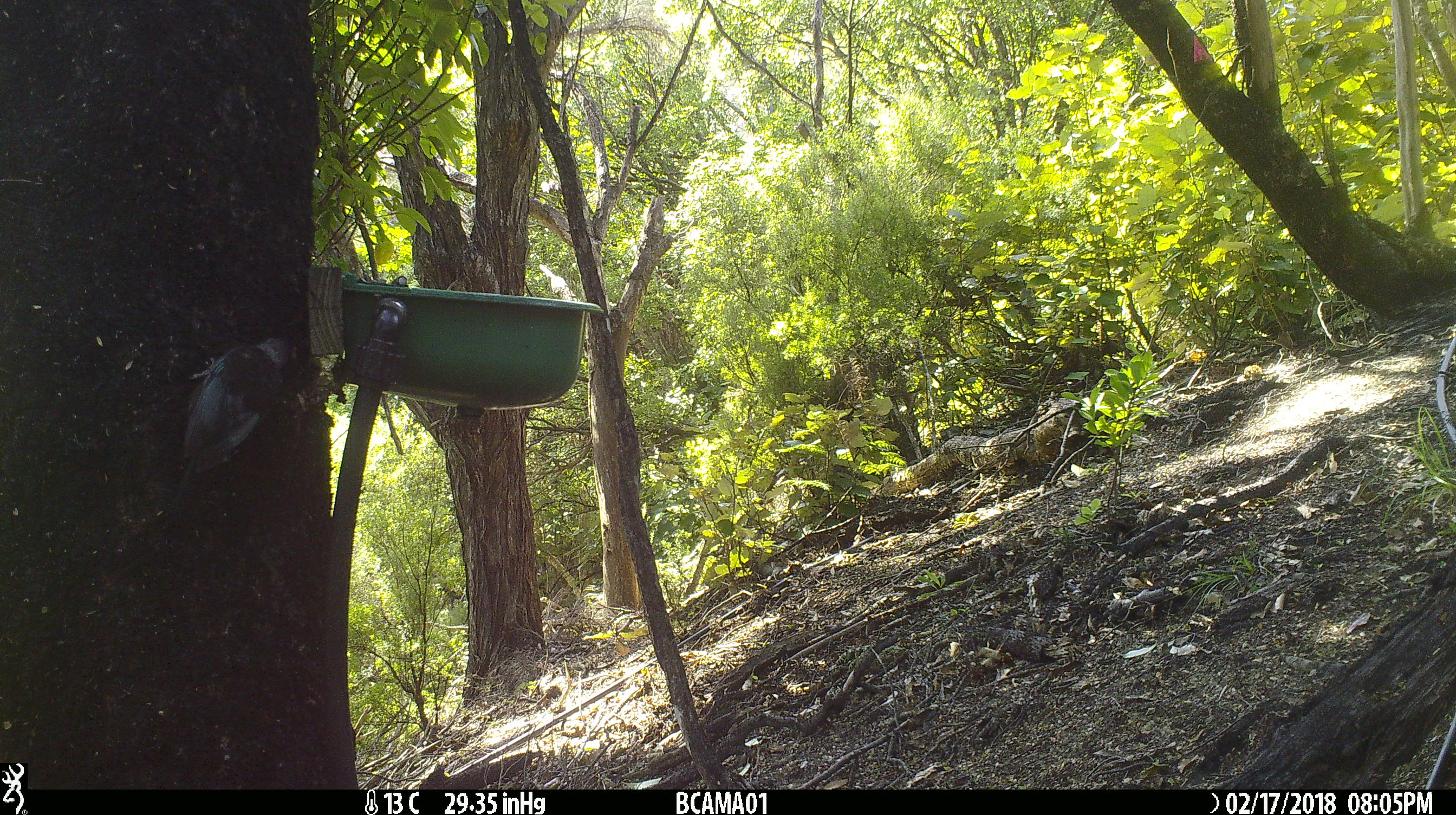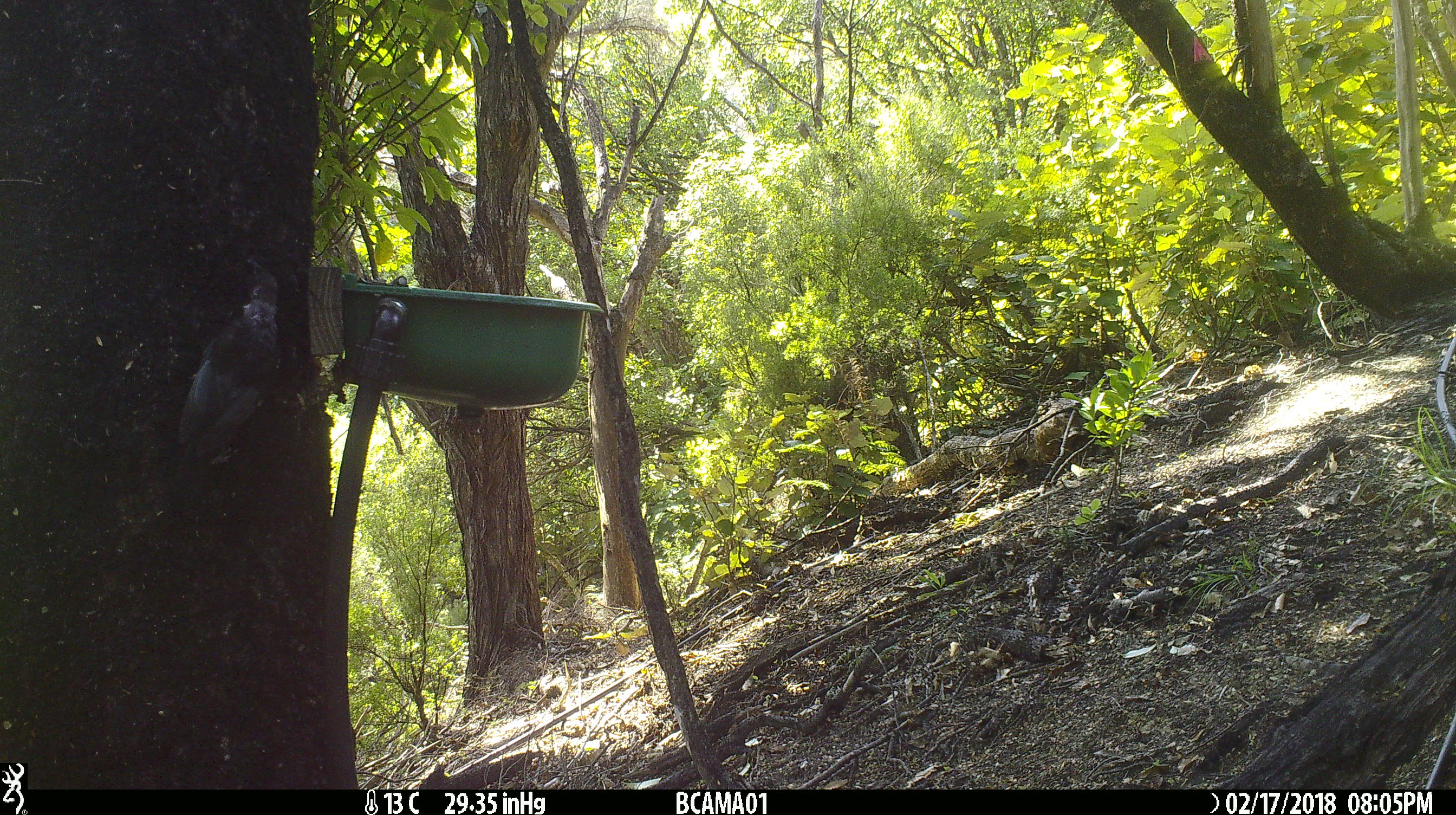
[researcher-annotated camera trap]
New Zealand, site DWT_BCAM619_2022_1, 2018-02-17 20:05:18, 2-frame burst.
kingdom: Animalia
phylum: Chordata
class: Aves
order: Passeriformes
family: Meliphagidae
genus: Prosthemadera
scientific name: Prosthemadera novaeseelandiae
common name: tui